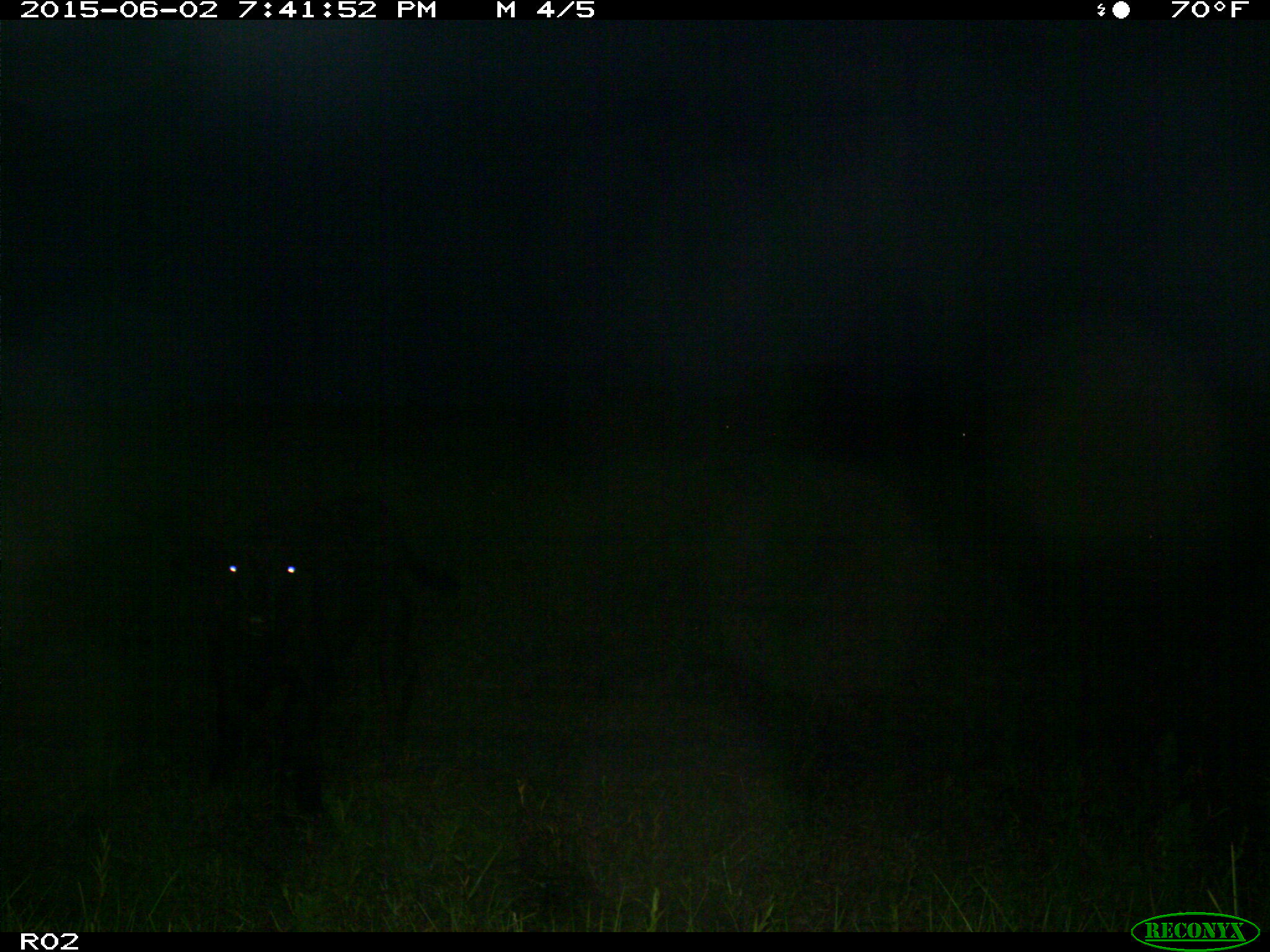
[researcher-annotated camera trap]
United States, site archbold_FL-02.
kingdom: Animalia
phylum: Chordata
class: Mammalia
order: Artiodactyla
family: Bovidae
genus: Bos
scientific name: Bos taurus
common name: domestic cow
Bos taurus (domestic cow).